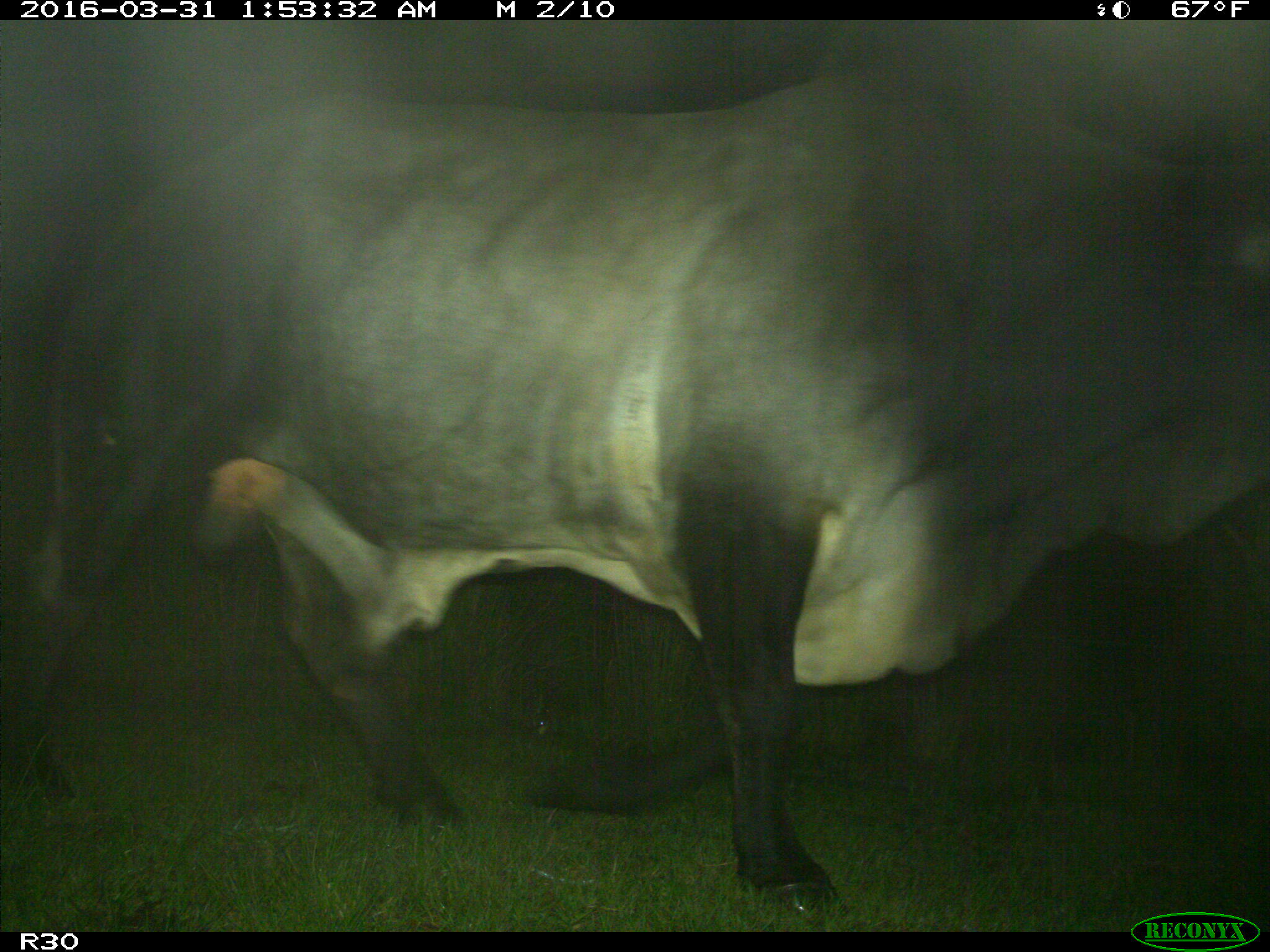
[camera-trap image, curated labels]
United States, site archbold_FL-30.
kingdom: Animalia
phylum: Chordata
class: Mammalia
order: Artiodactyla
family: Bovidae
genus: Bos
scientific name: Bos taurus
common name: domestic cow